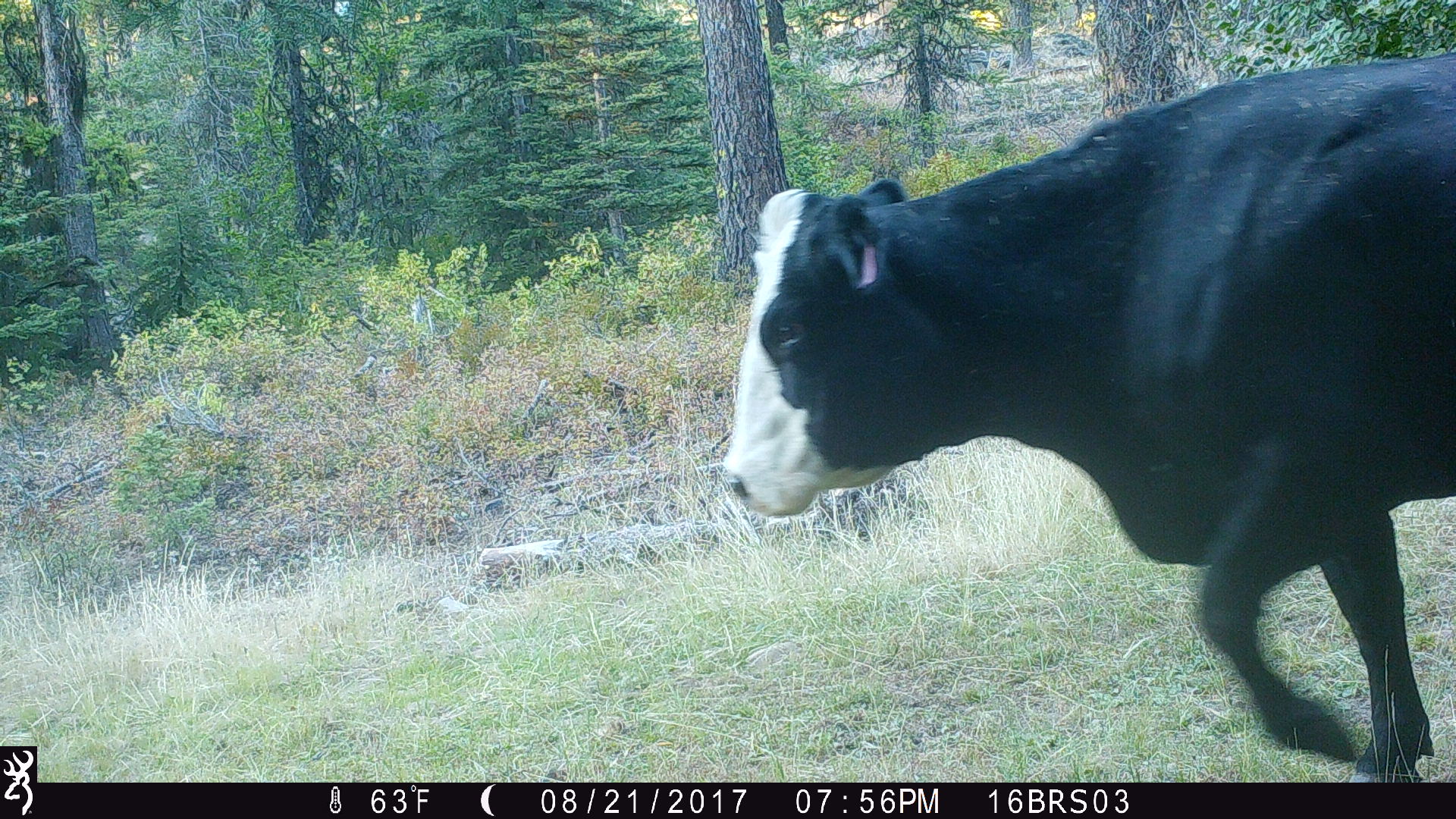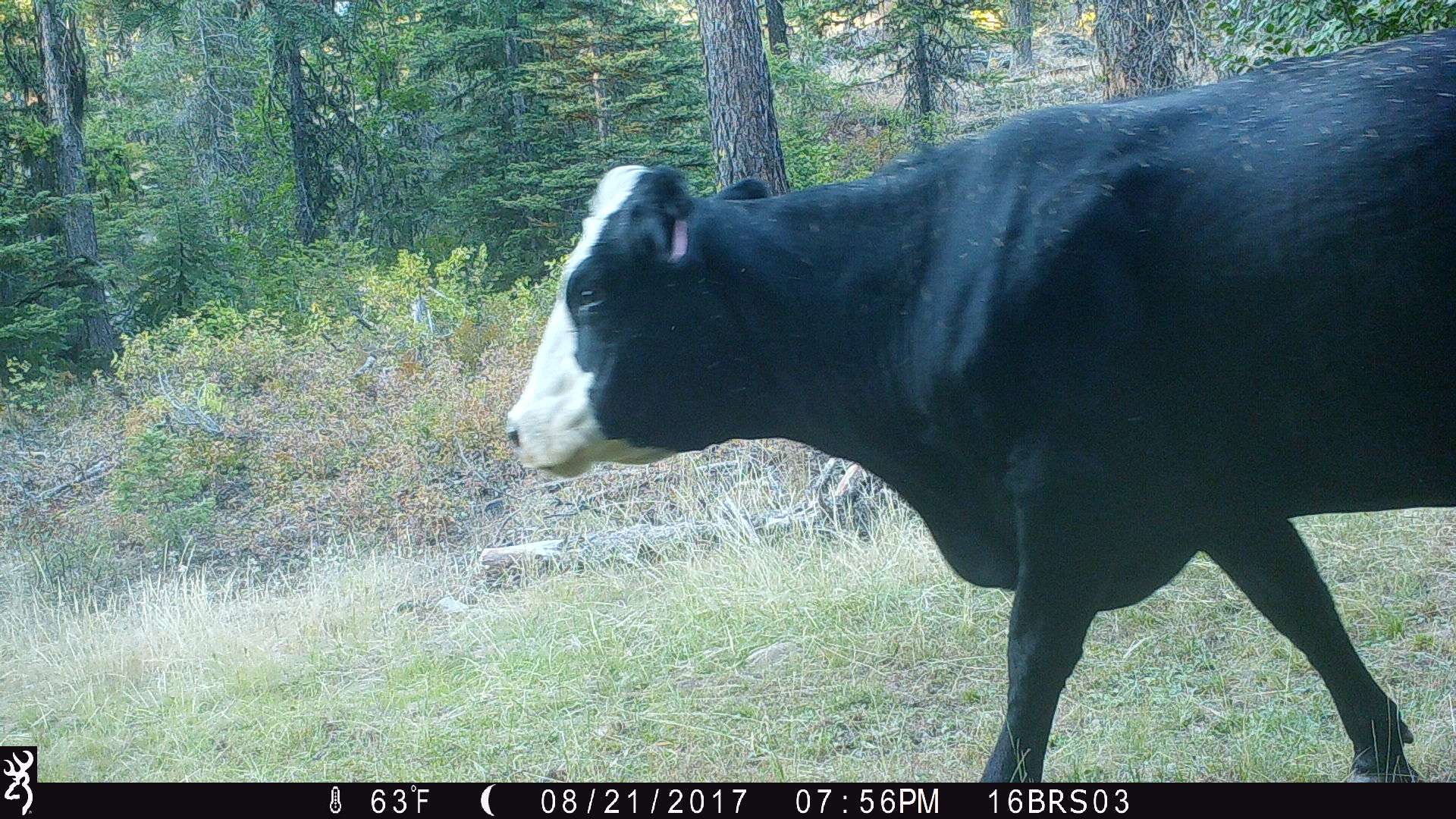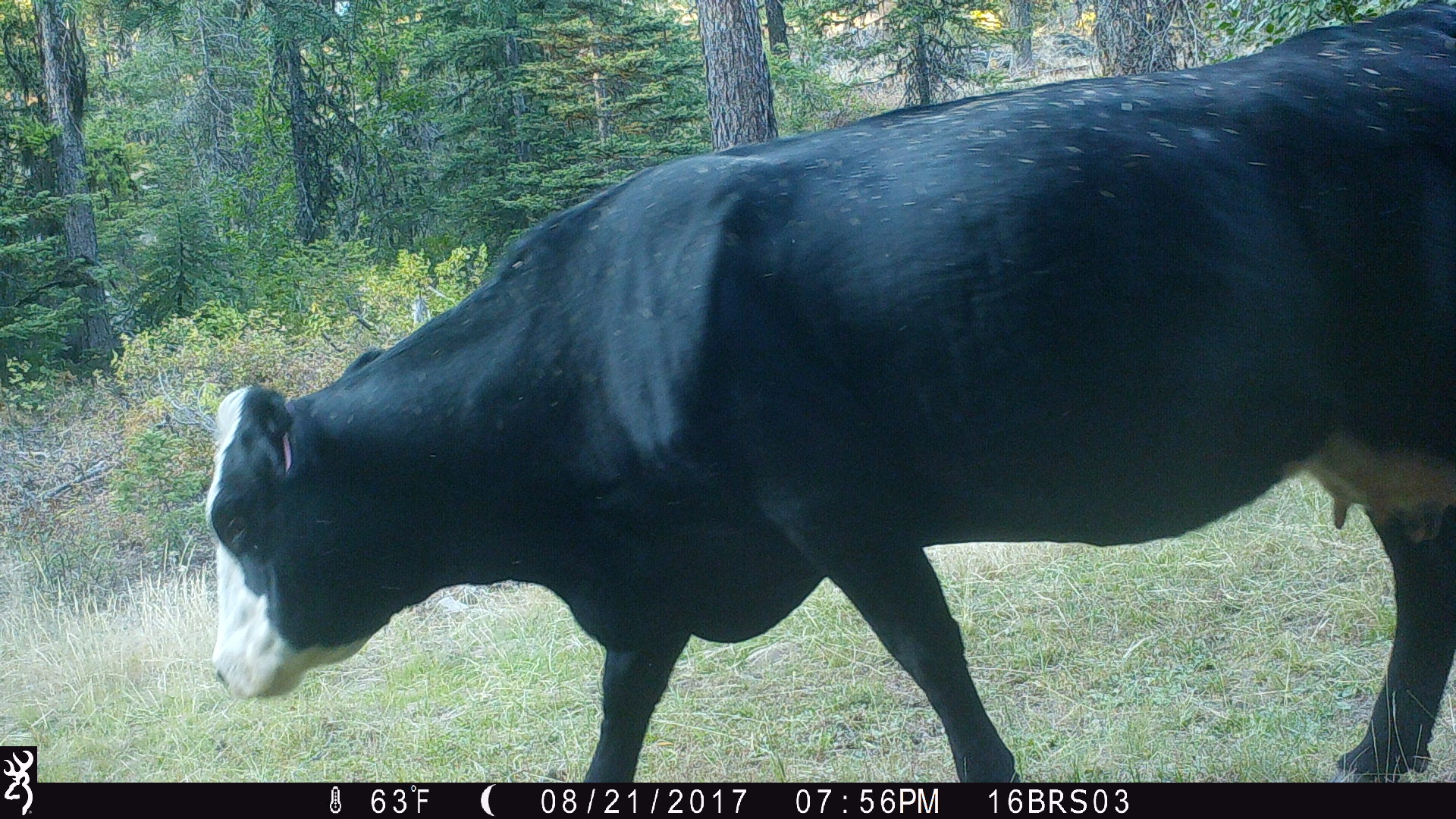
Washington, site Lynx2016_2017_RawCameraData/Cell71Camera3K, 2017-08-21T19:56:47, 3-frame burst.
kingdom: Animalia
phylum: Chordata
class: Mammalia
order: Artiodactyla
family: Bovidae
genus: Bos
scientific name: Bos taurus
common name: domestic cattle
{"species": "domestic cattle (Bos taurus)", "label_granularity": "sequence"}